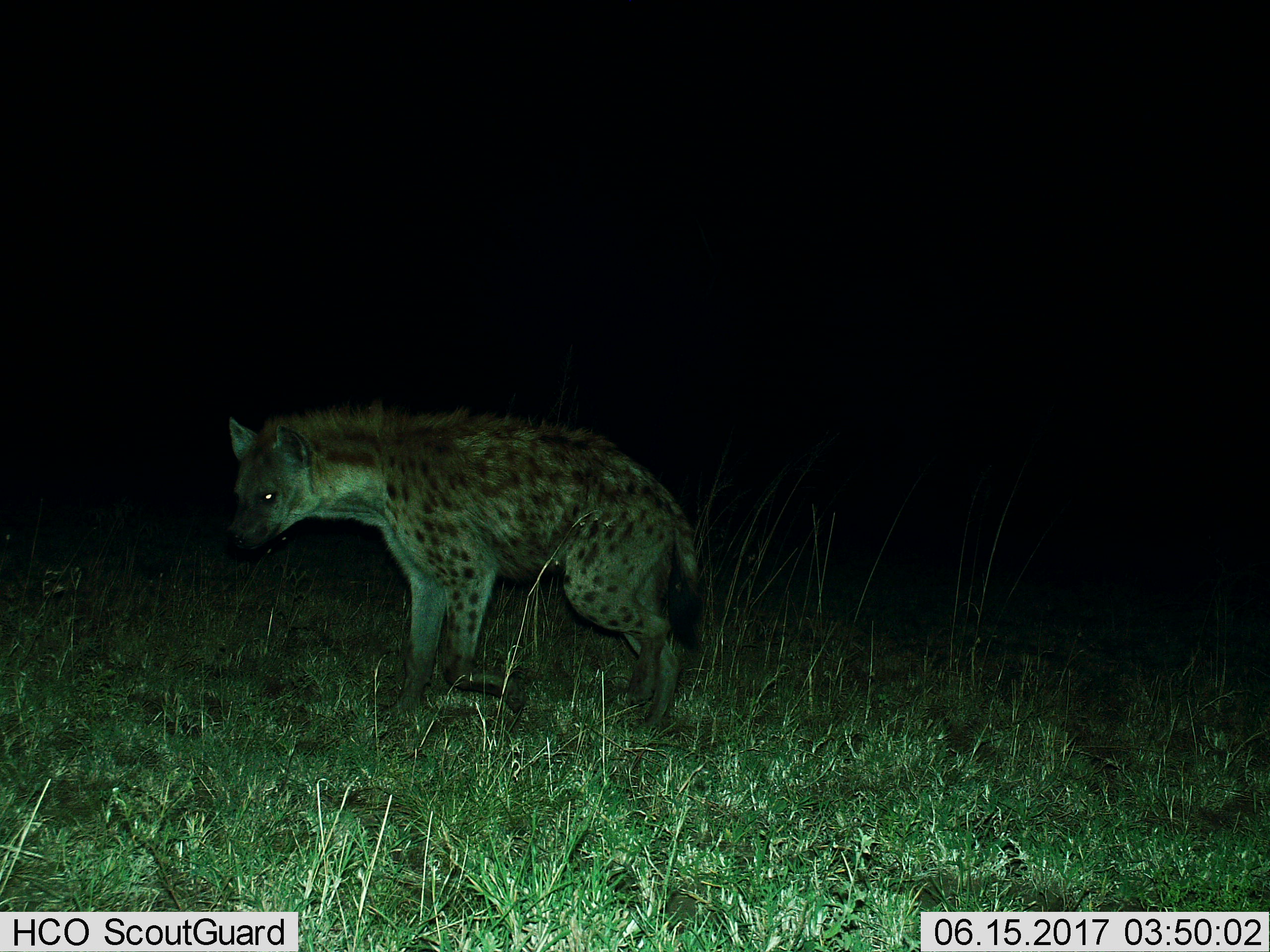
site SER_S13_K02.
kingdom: Animalia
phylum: Chordata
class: Mammalia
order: Carnivora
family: Hyaenidae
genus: Crocuta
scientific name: Crocuta crocuta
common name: spotted hyena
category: hyenaspotted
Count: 1.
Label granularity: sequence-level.